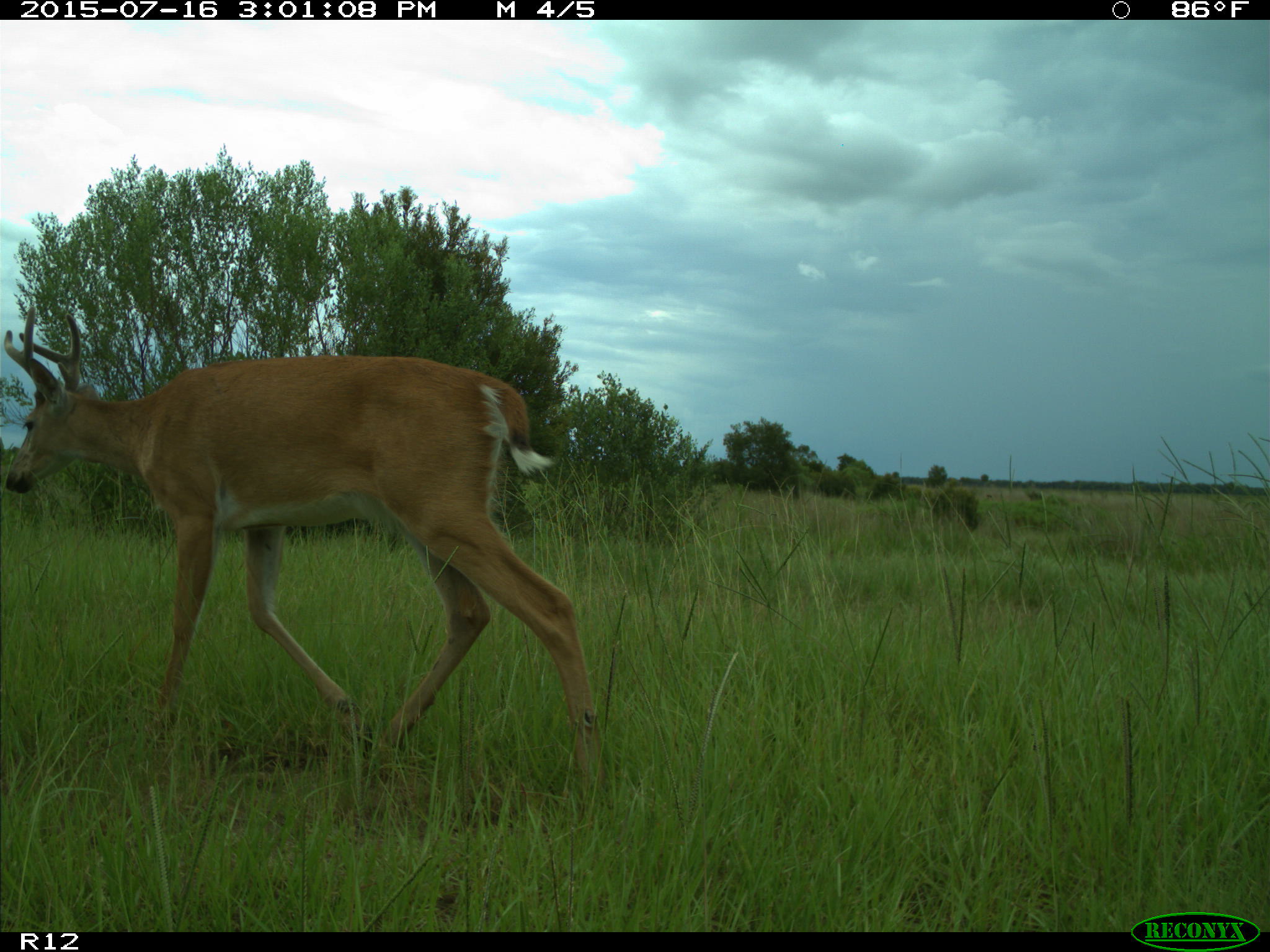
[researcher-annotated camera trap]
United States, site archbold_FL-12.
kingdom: Animalia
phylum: Chordata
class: Mammalia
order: Artiodactyla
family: Cervidae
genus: Odocoileus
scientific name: Odocoileus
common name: deer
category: unidentified deer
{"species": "unidentified deer (deer) (Odocoileus)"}